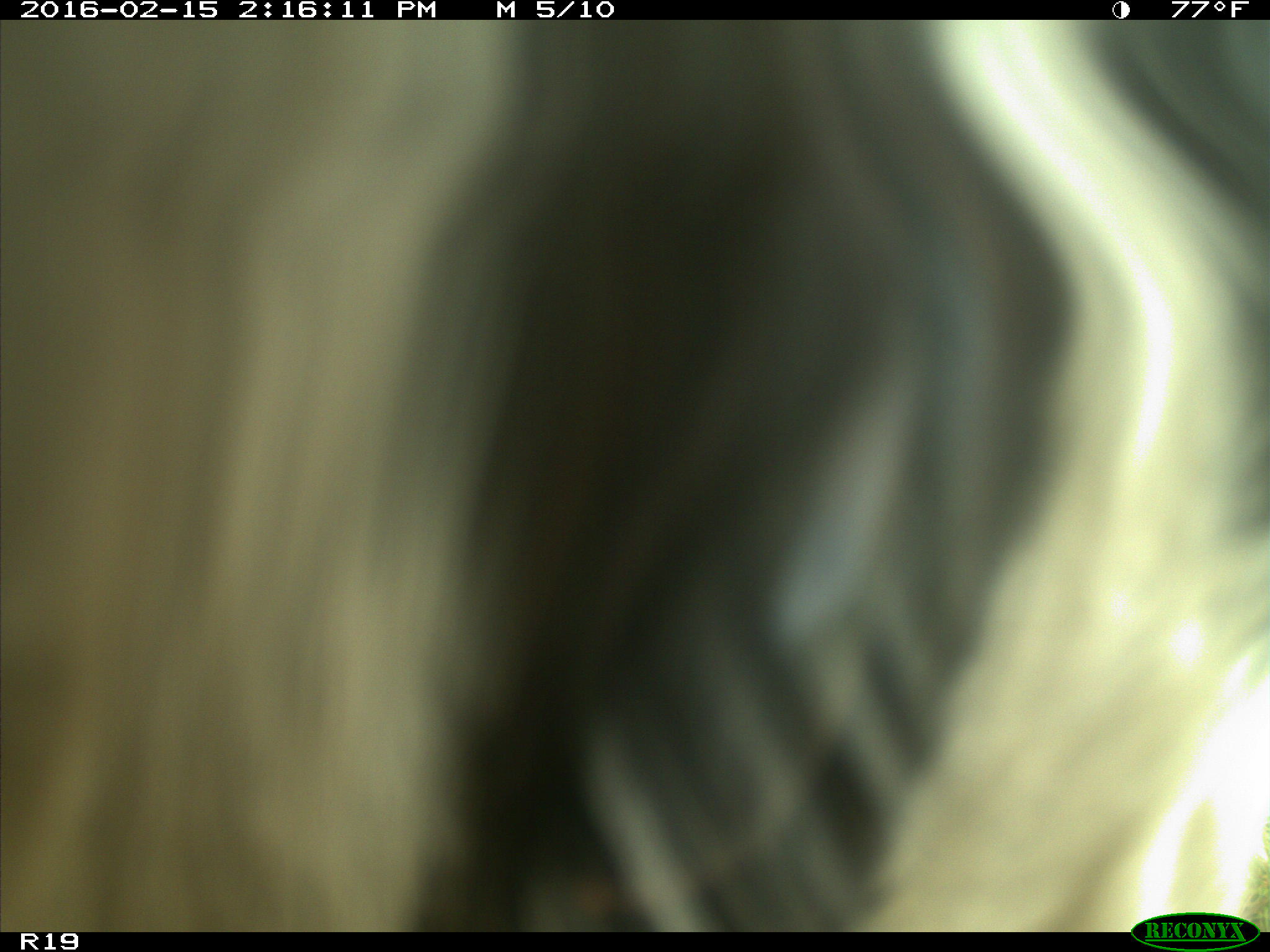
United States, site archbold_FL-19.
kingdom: Animalia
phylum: Chordata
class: Mammalia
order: Artiodactyla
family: Bovidae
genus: Bos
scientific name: Bos taurus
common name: domestic cow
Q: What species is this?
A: Bos taurus (domestic cow).